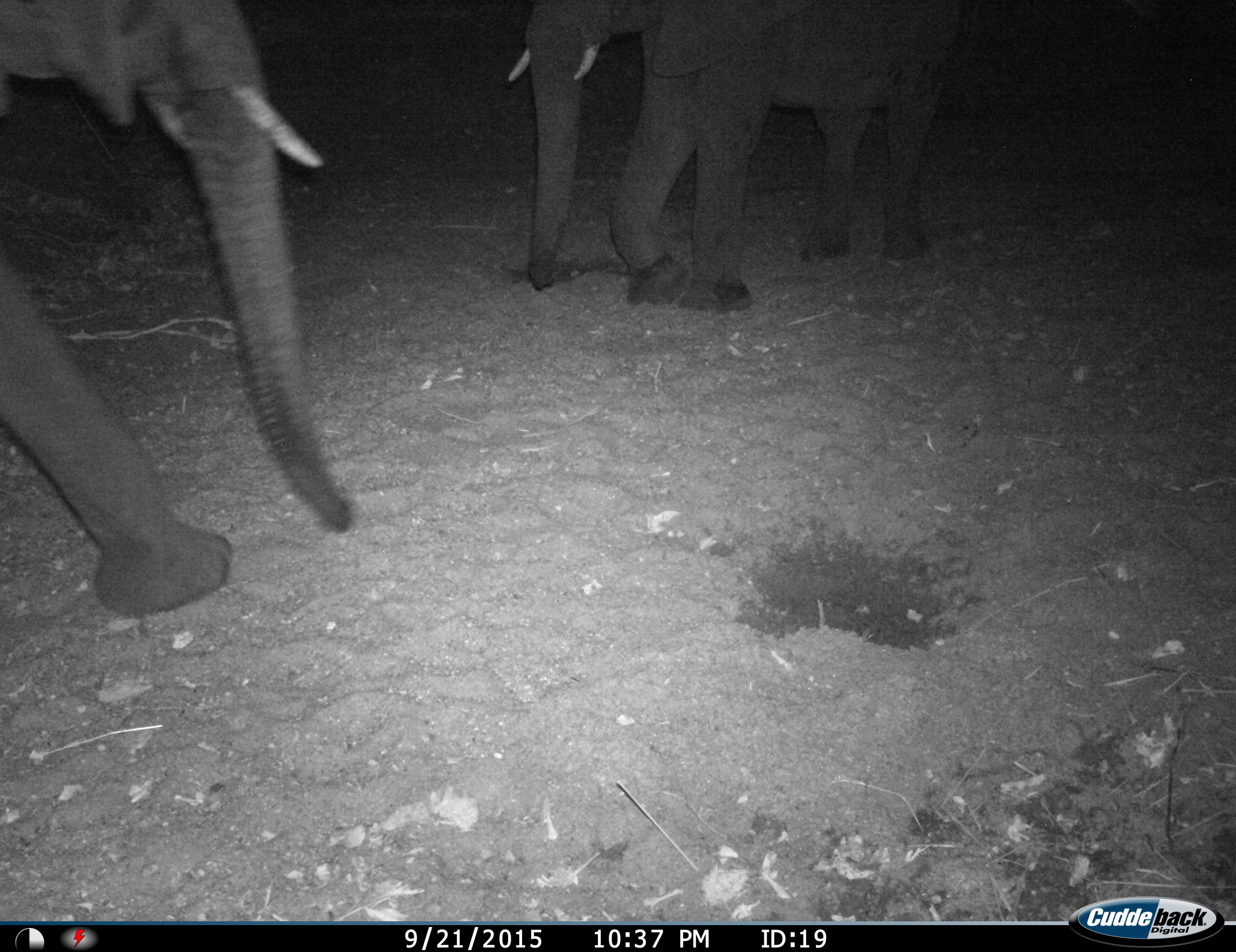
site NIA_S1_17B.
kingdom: Animalia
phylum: Chordata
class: Mammalia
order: Proboscidea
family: Elephantidae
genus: Loxodonta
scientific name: Loxodonta africana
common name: african bush elephant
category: elephant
Elephant (african bush elephant) (Loxodonta africana), count 2. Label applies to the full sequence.